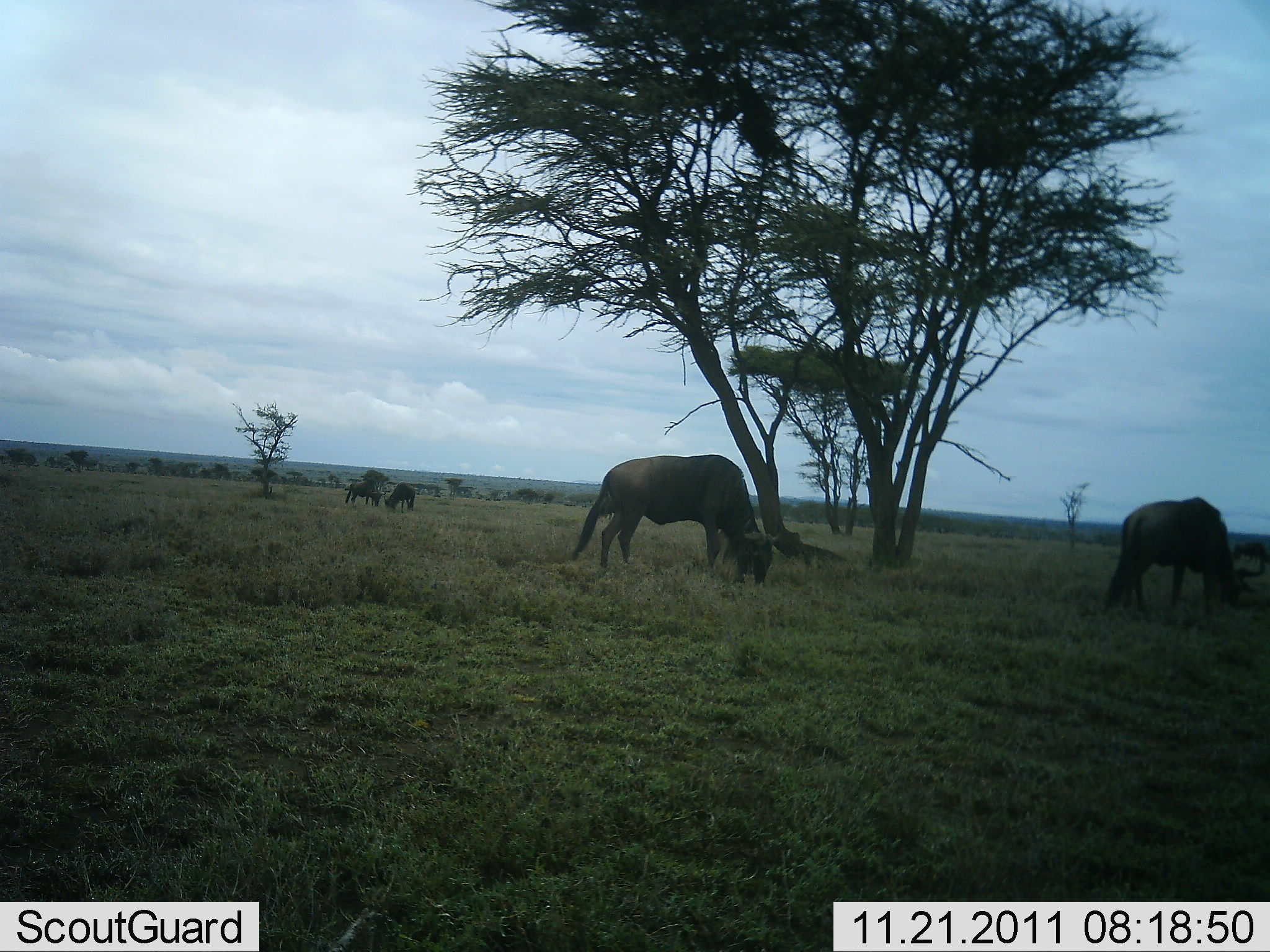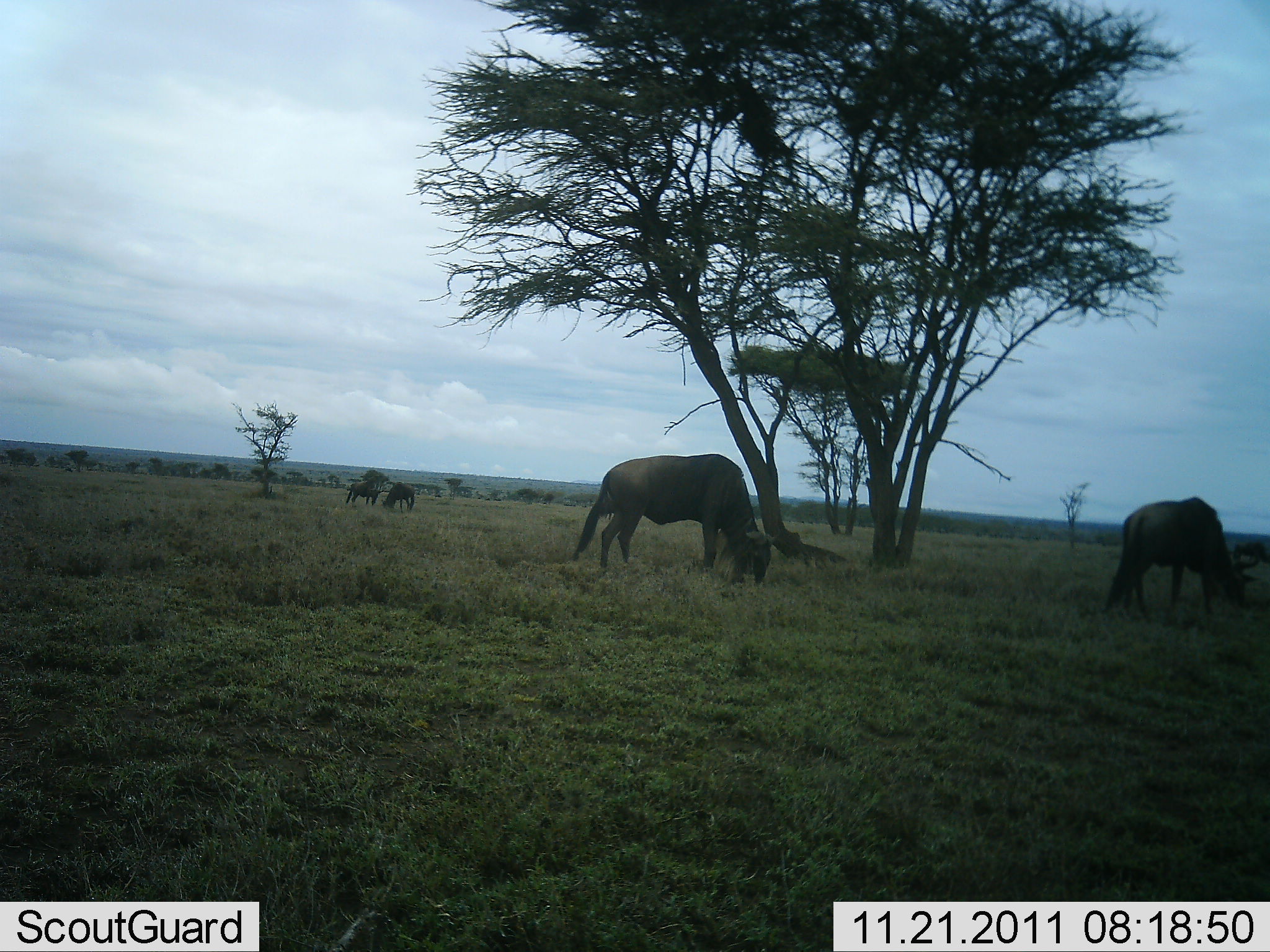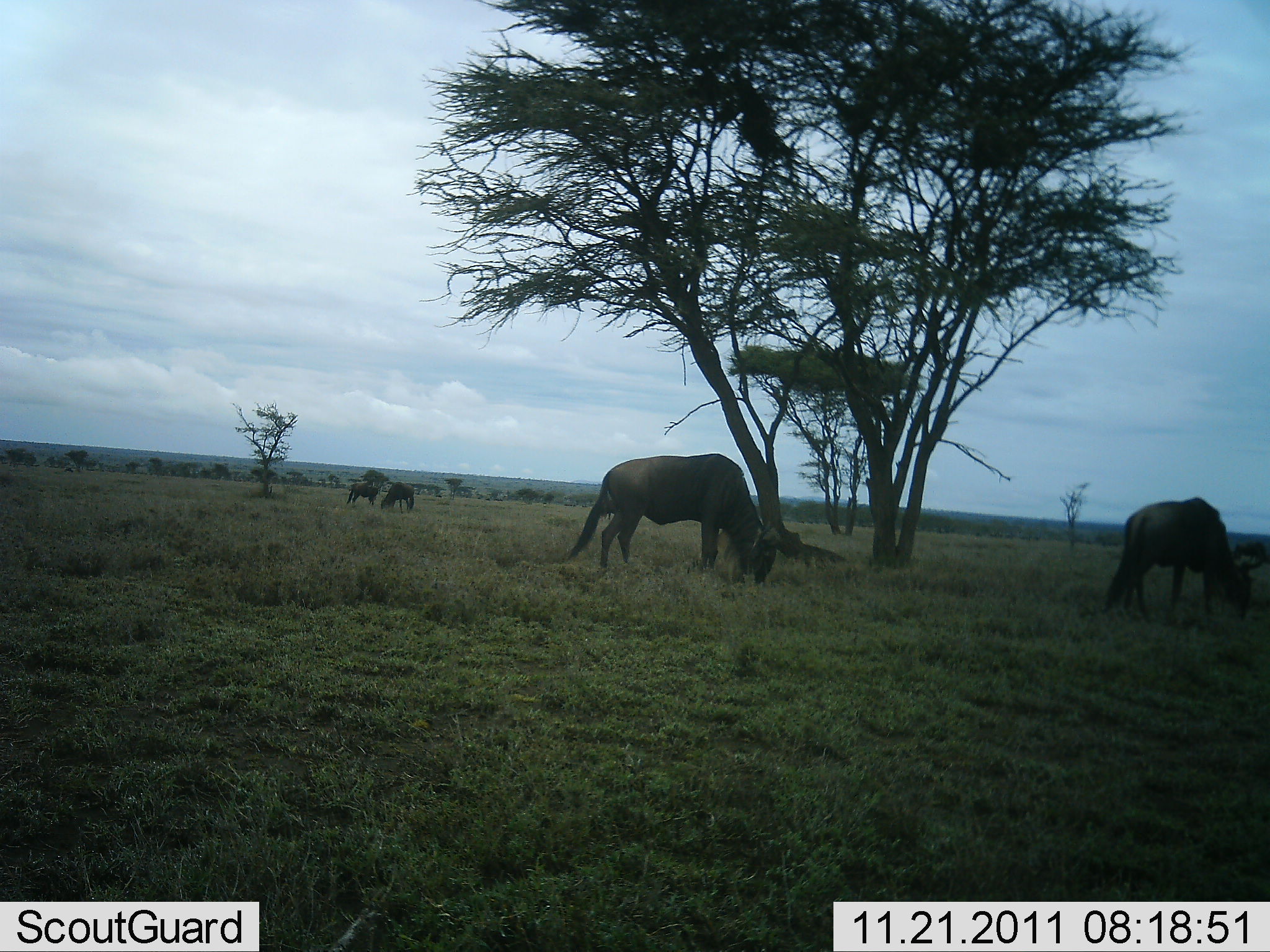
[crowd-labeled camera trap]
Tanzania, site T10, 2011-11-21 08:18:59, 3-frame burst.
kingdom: Animalia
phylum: Chordata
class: Mammalia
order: Artiodactyla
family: Bovidae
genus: Connochaetes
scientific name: Connochaetes taurinus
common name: blue wildebeest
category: wildebeest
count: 4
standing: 36%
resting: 0%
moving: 0%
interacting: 0%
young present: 0%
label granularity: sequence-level